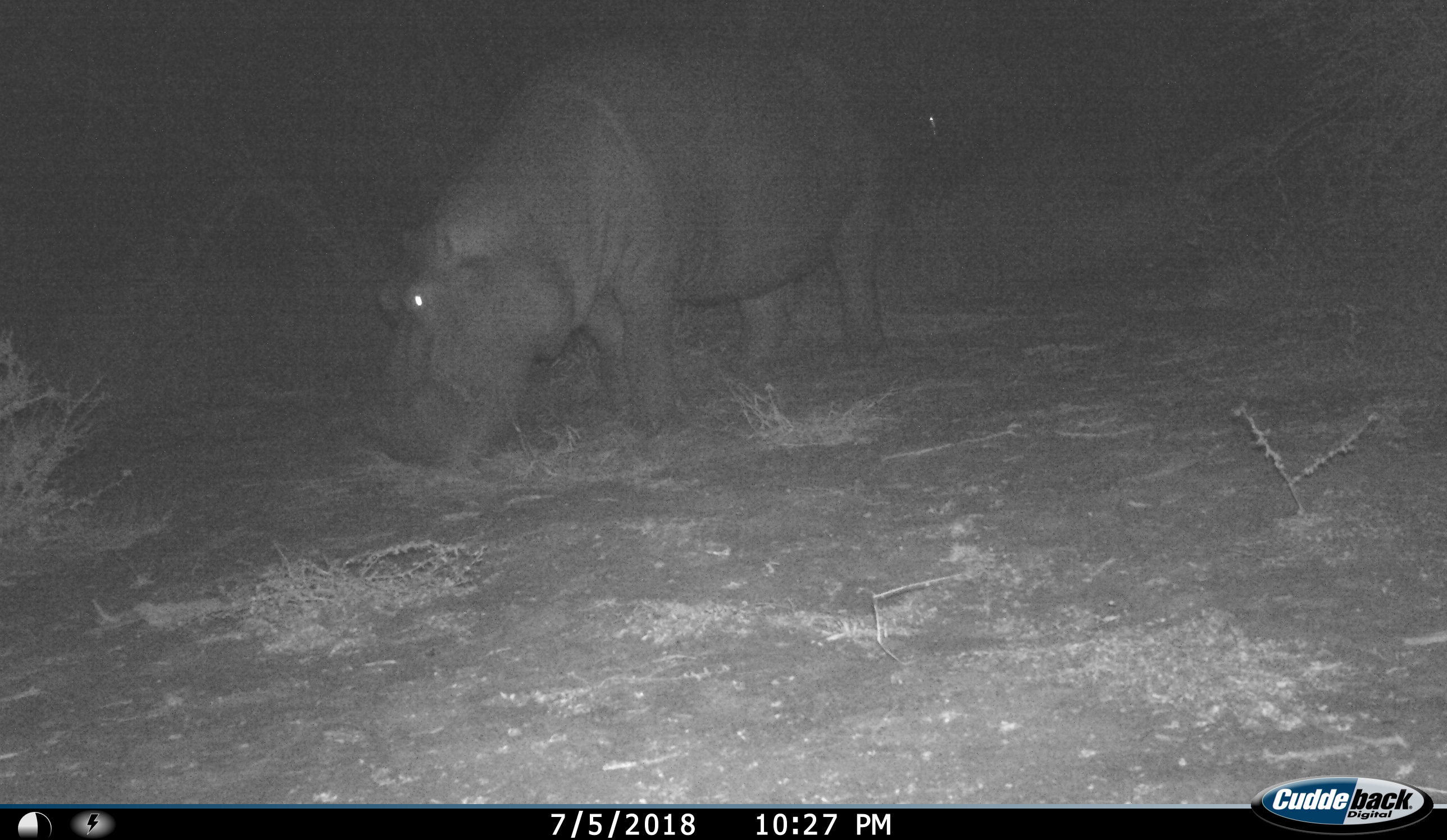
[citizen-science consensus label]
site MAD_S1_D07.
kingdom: Animalia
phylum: Chordata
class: Mammalia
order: Artiodactyla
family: Hippopotamidae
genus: Hippopotamus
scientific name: Hippopotamus amphibius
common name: hippopotamus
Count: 1.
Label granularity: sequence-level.